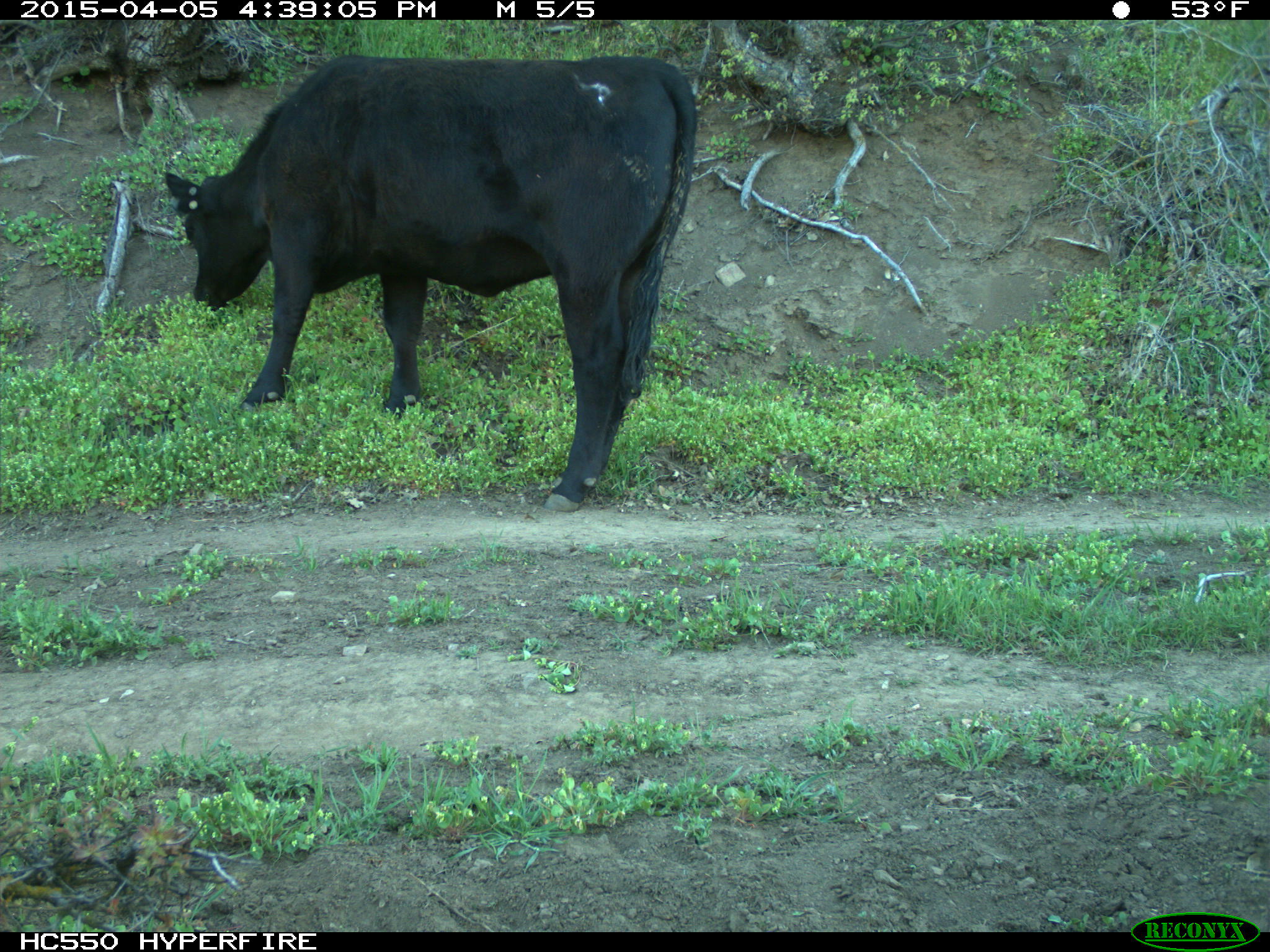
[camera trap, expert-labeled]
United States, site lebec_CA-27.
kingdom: Animalia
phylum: Chordata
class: Mammalia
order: Artiodactyla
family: Bovidae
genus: Bos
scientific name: Bos taurus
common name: domestic cow